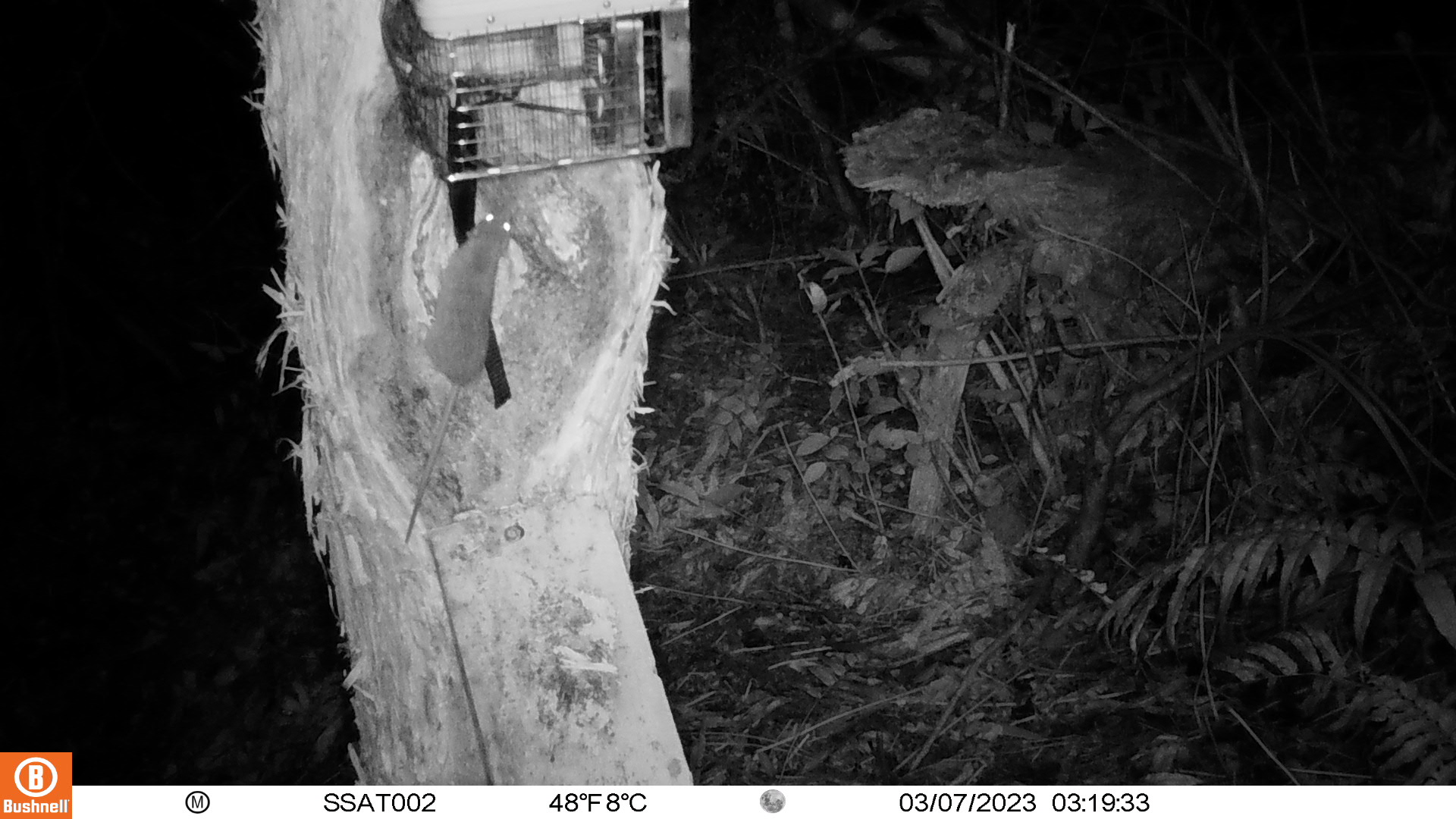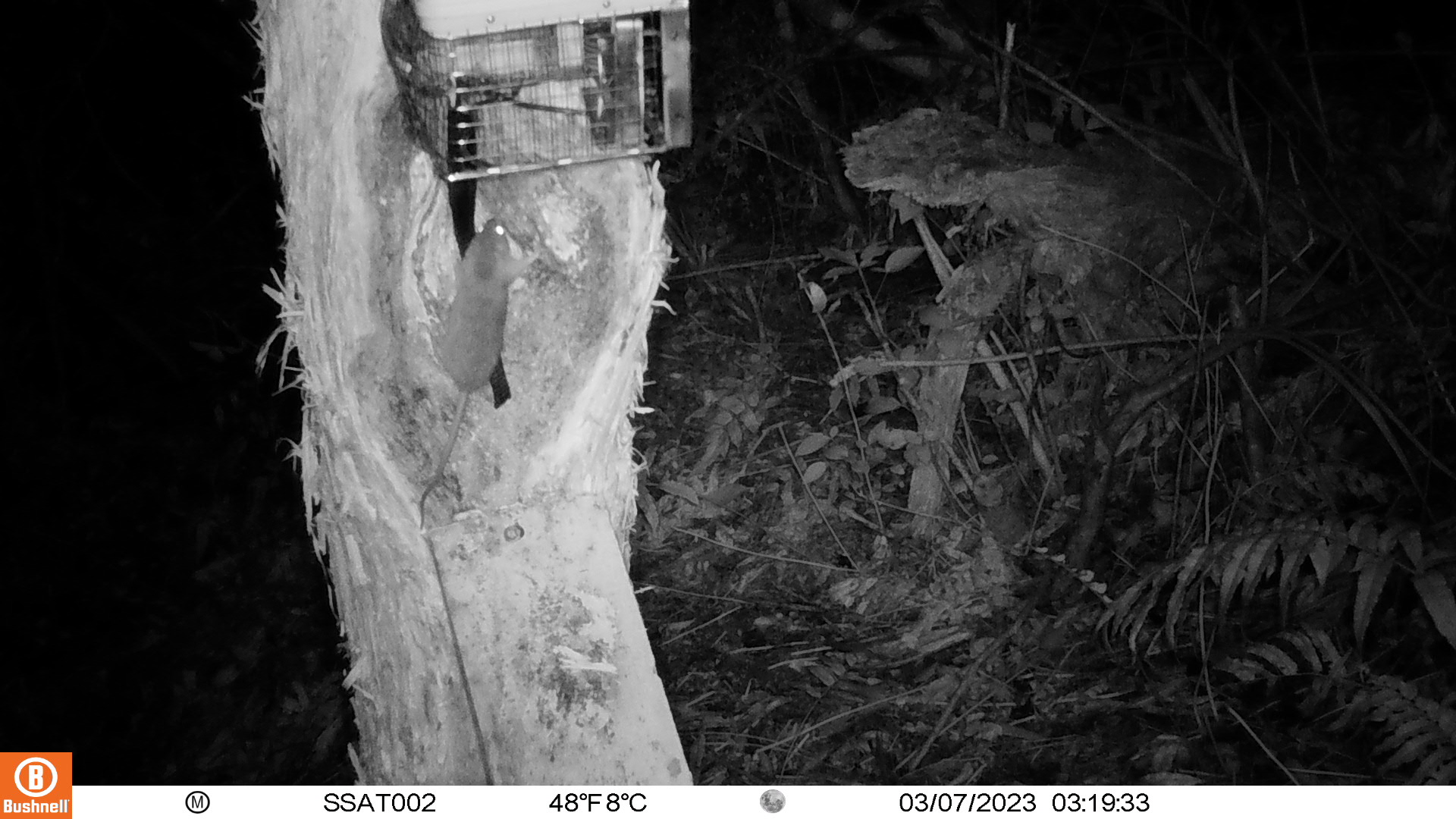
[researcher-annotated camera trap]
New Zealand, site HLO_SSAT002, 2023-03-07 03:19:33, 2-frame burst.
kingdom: Animalia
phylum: Chordata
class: Mammalia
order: Rodentia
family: Muridae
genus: Rattus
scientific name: Rattus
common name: rat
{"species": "rat (Rattus)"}